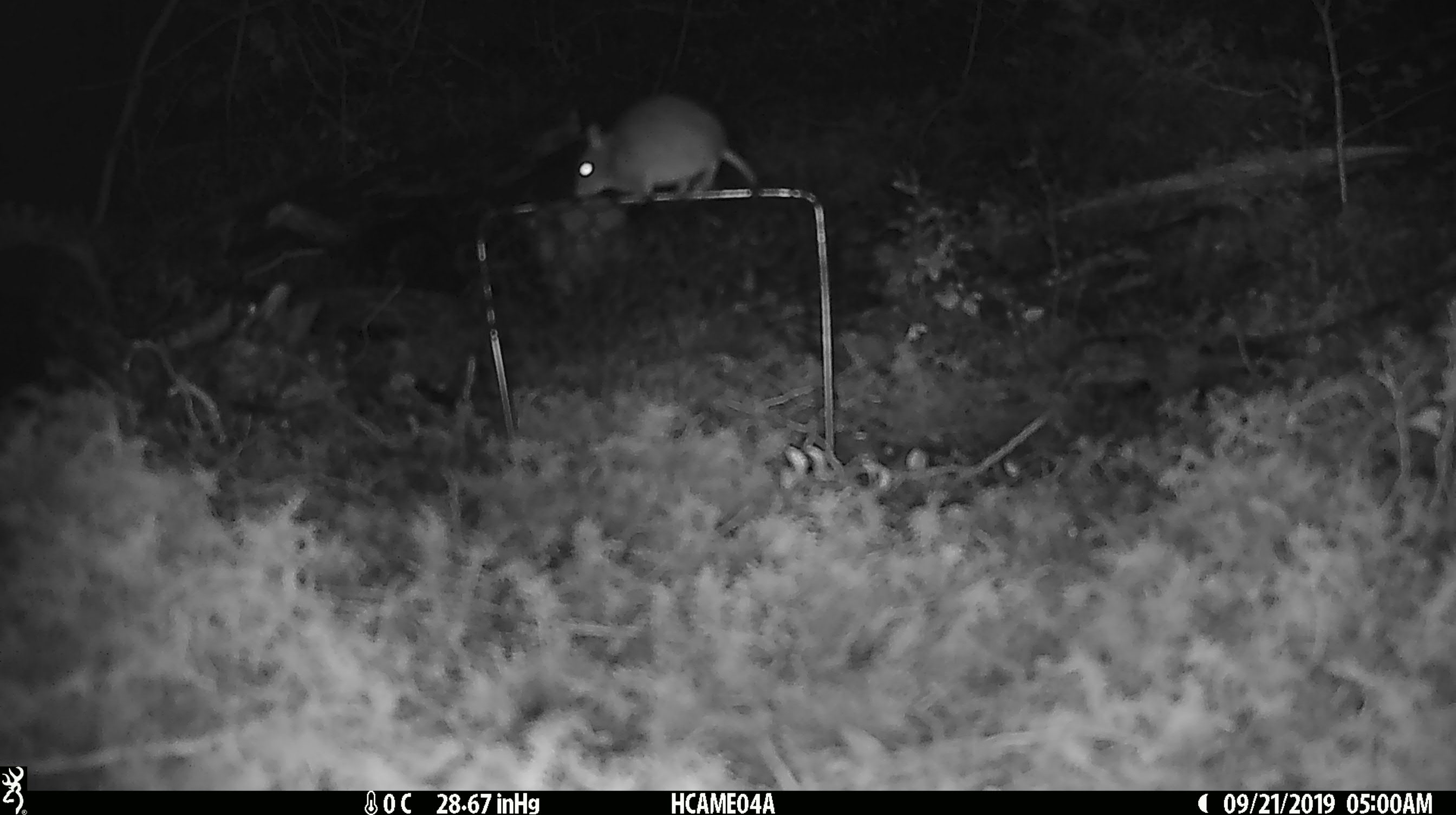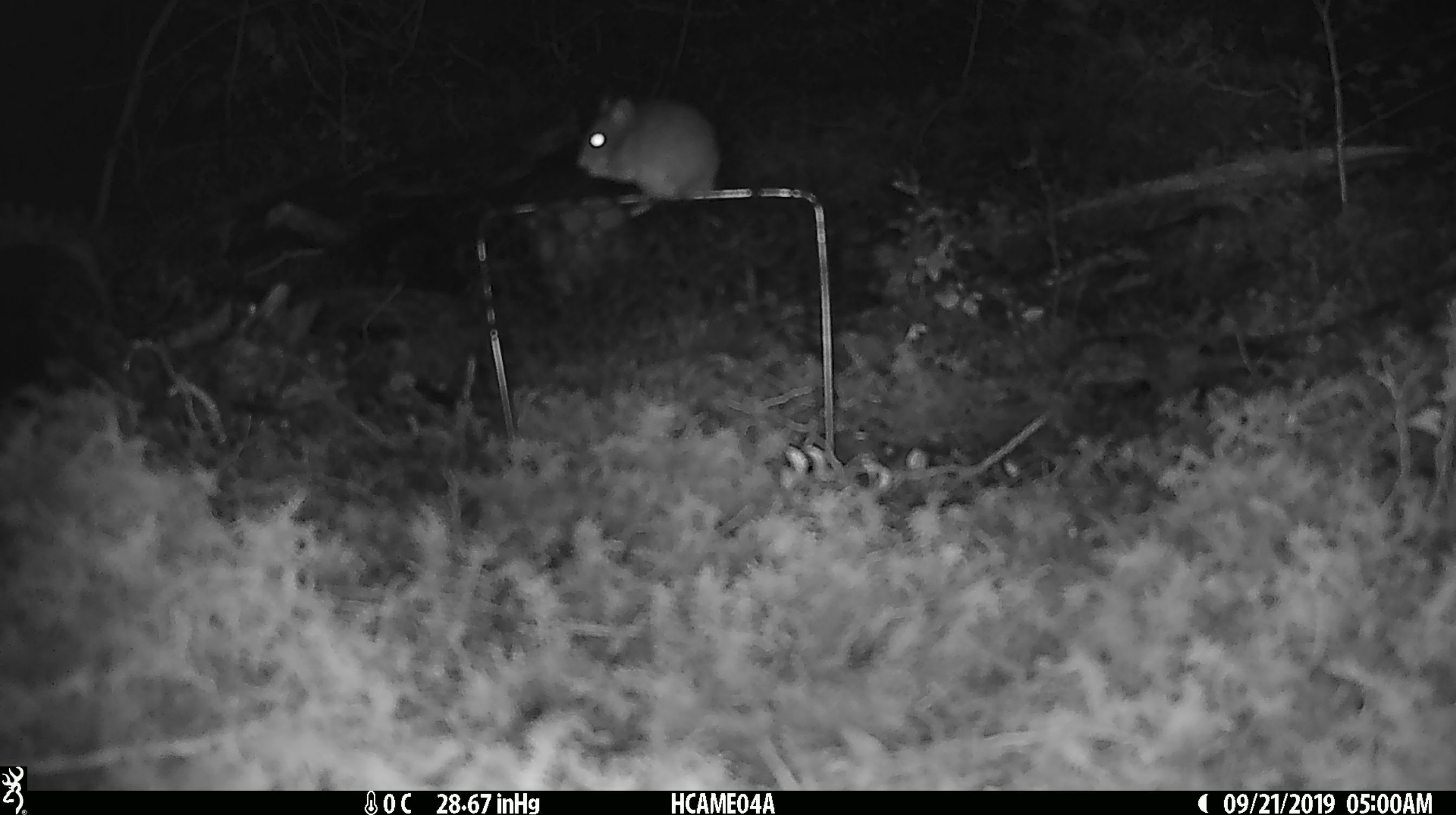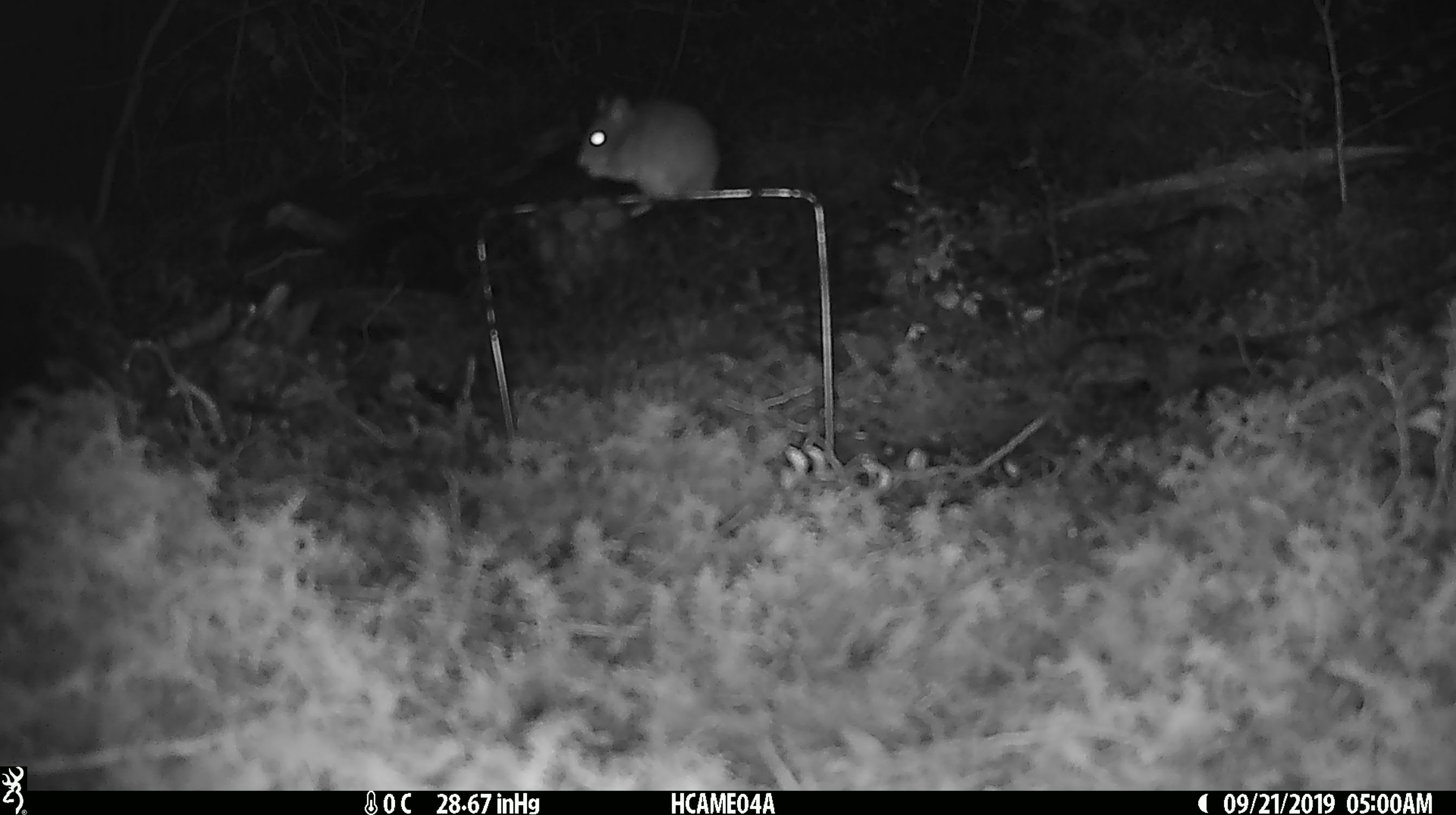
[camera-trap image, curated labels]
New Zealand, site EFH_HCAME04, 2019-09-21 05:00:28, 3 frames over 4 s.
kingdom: Animalia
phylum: Chordata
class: Mammalia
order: Rodentia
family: Muridae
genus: Mus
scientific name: Mus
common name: mouse